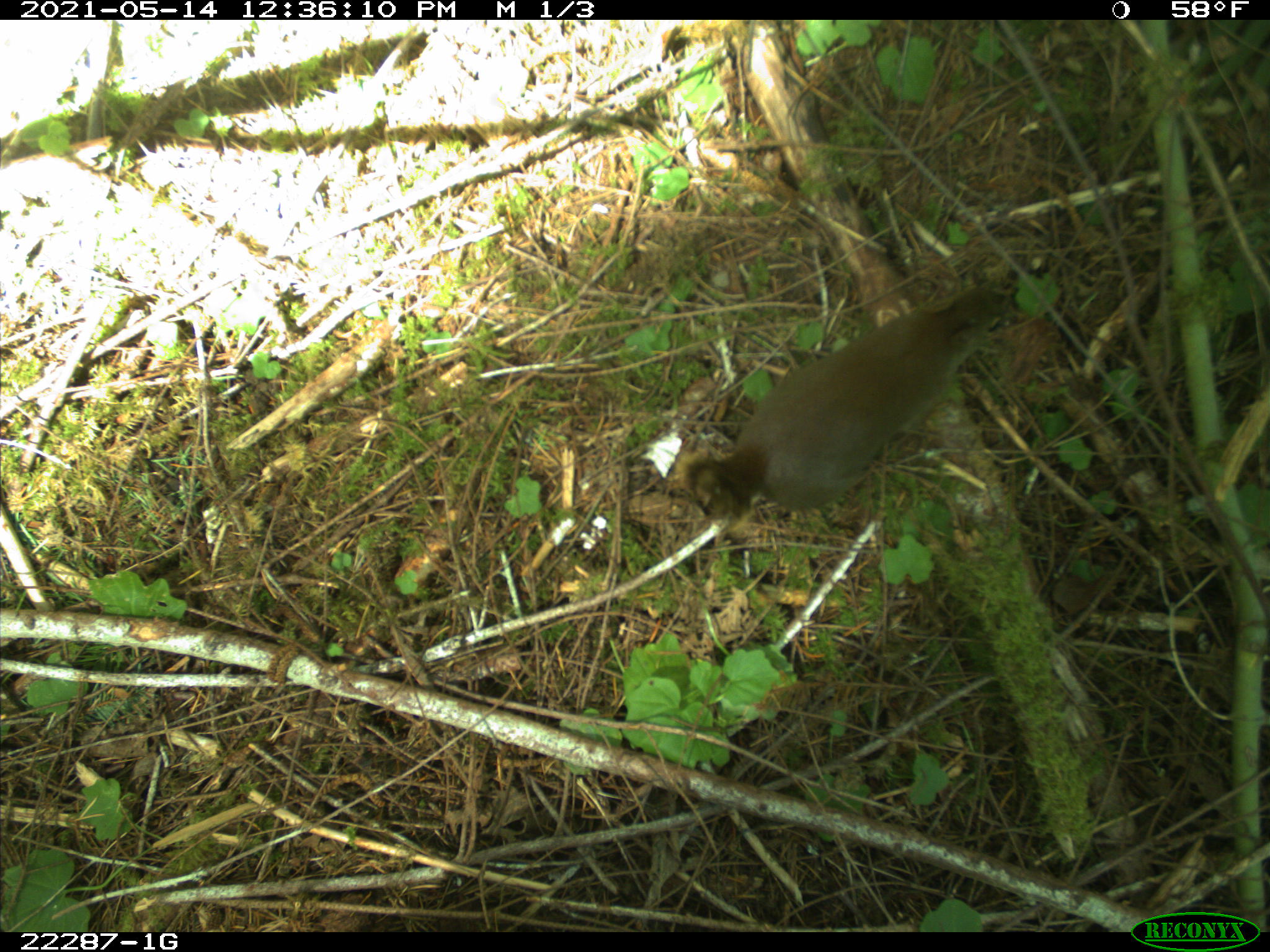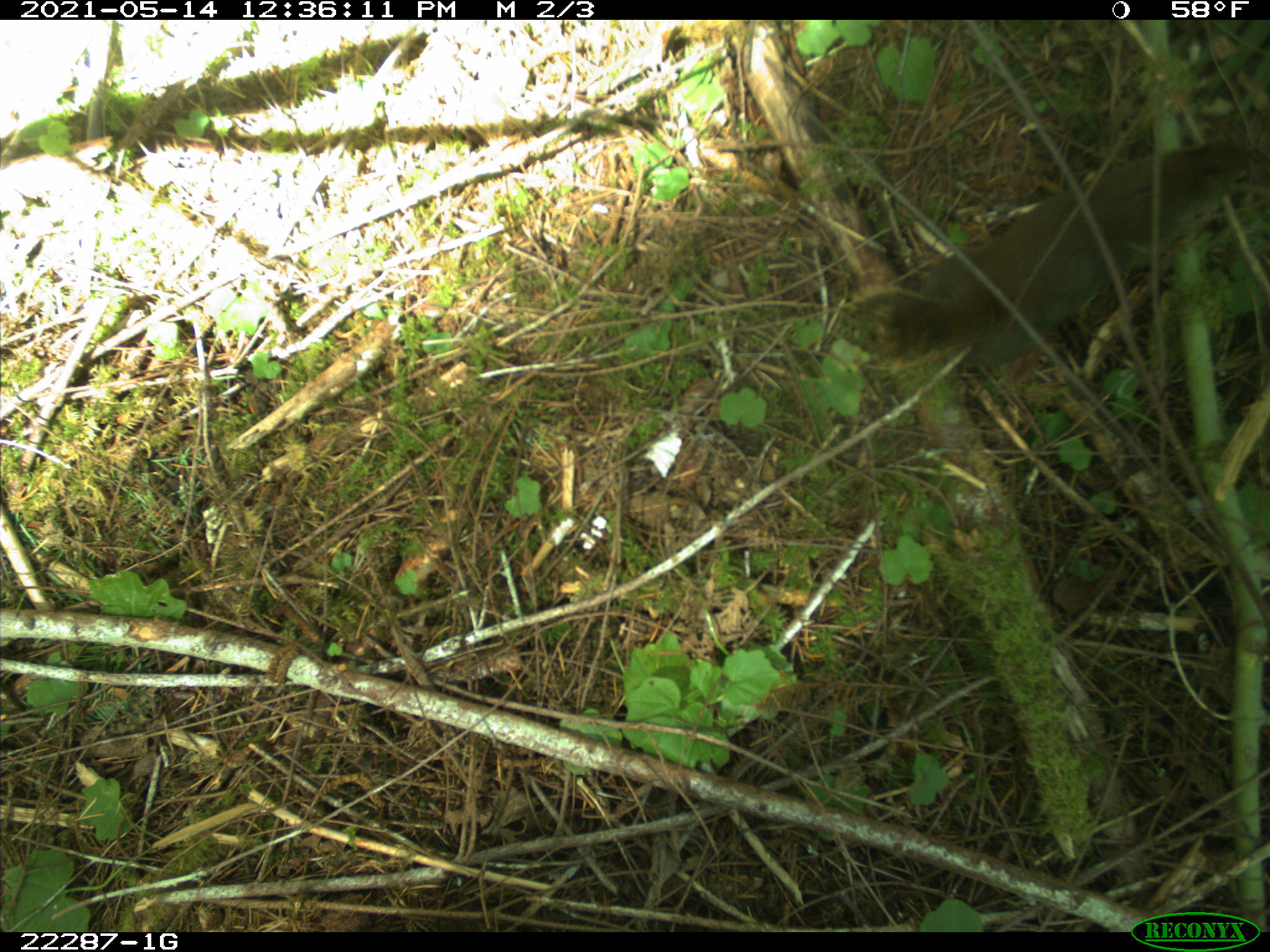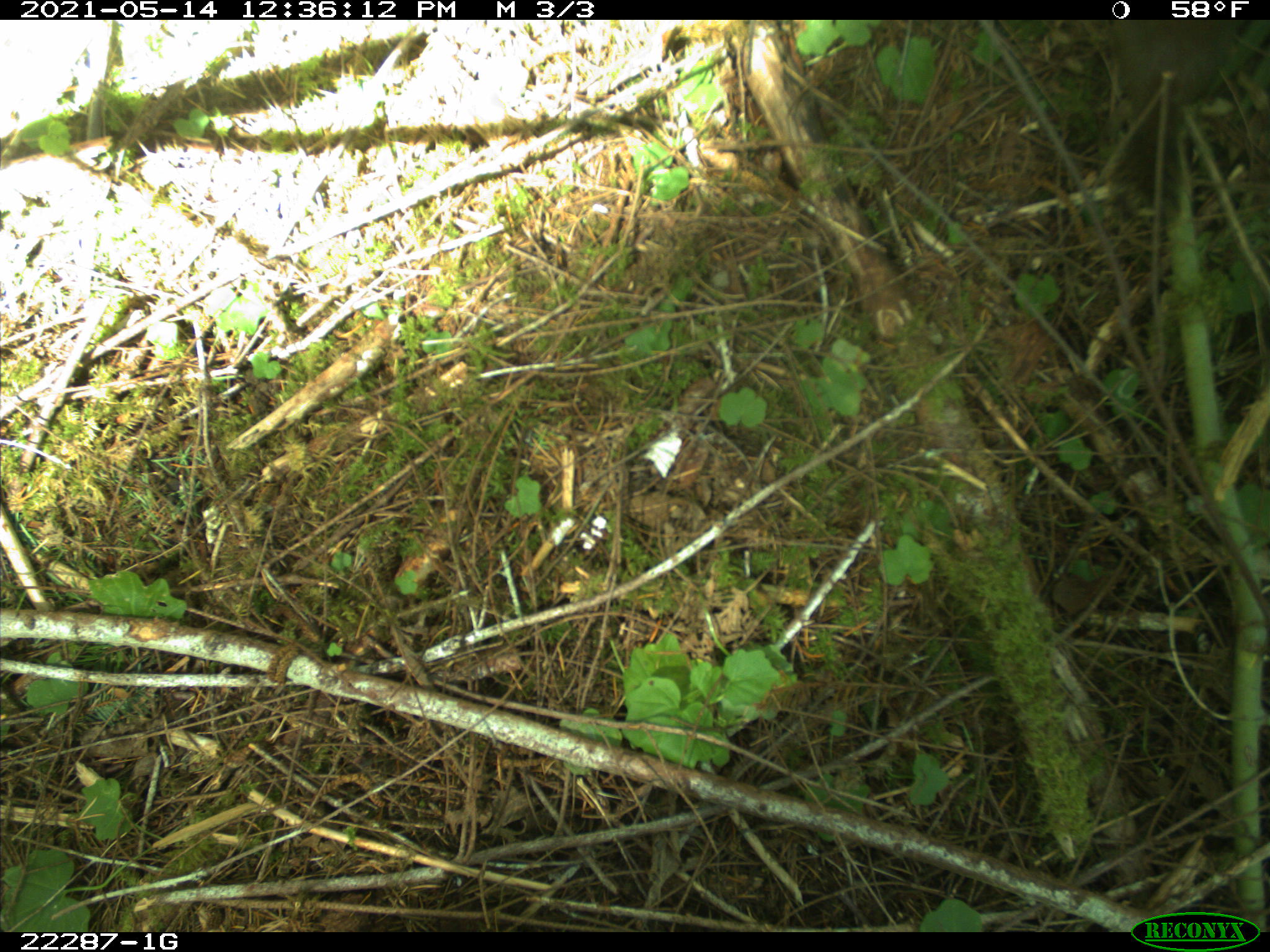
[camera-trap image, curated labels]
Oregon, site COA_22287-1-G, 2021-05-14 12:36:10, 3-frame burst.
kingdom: Animalia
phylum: Chordata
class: Mammalia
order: Rodentia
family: Sciuridae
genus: Tamiasciurus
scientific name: Tamiasciurus douglasii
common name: douglas squirrel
Douglas squirrel (Tamiasciurus douglasii).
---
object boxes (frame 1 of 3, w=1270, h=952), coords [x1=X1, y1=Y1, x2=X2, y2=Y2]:
douglas squirrel: [x1=678, y1=271, x2=1021, y2=526]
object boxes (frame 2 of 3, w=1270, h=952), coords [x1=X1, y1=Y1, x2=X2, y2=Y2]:
douglas squirrel: [x1=834, y1=133, x2=1269, y2=366]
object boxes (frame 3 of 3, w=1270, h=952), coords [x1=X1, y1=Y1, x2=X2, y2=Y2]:
douglas squirrel: [x1=1099, y1=22, x2=1237, y2=217]